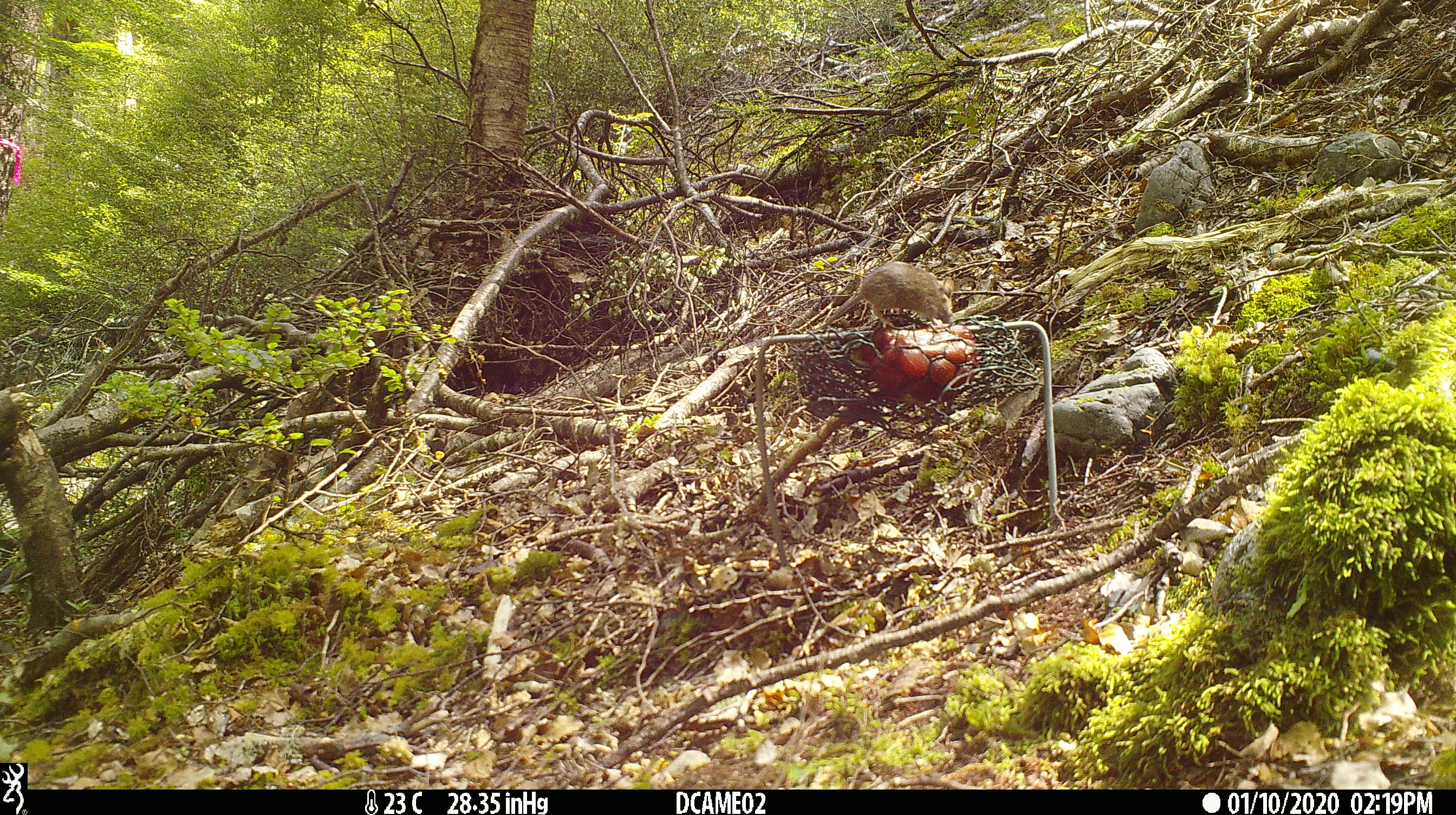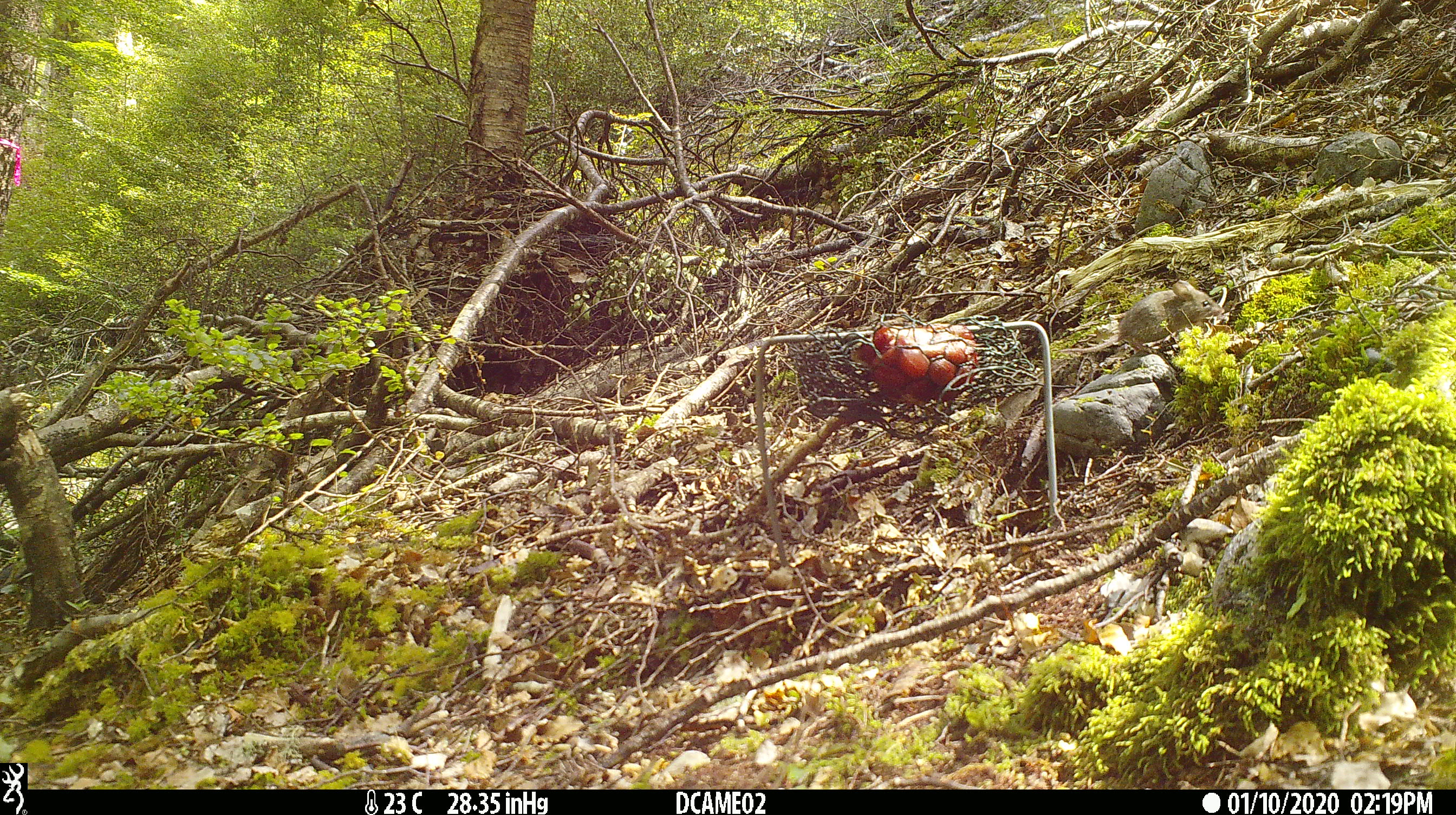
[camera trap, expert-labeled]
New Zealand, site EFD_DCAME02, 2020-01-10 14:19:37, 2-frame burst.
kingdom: Animalia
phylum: Chordata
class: Mammalia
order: Rodentia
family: Muridae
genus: Mus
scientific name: Mus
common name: mouse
Mouse (Mus).